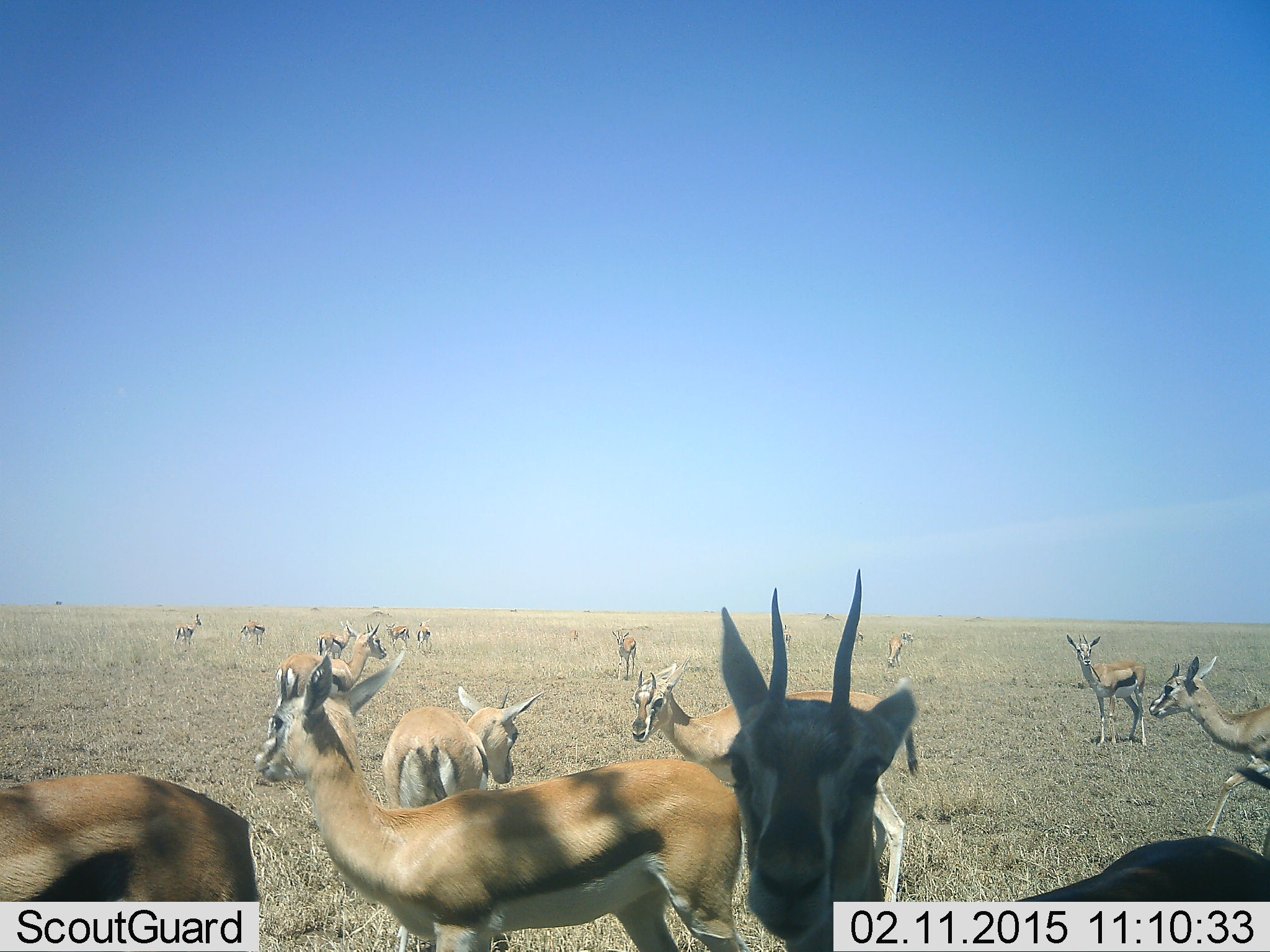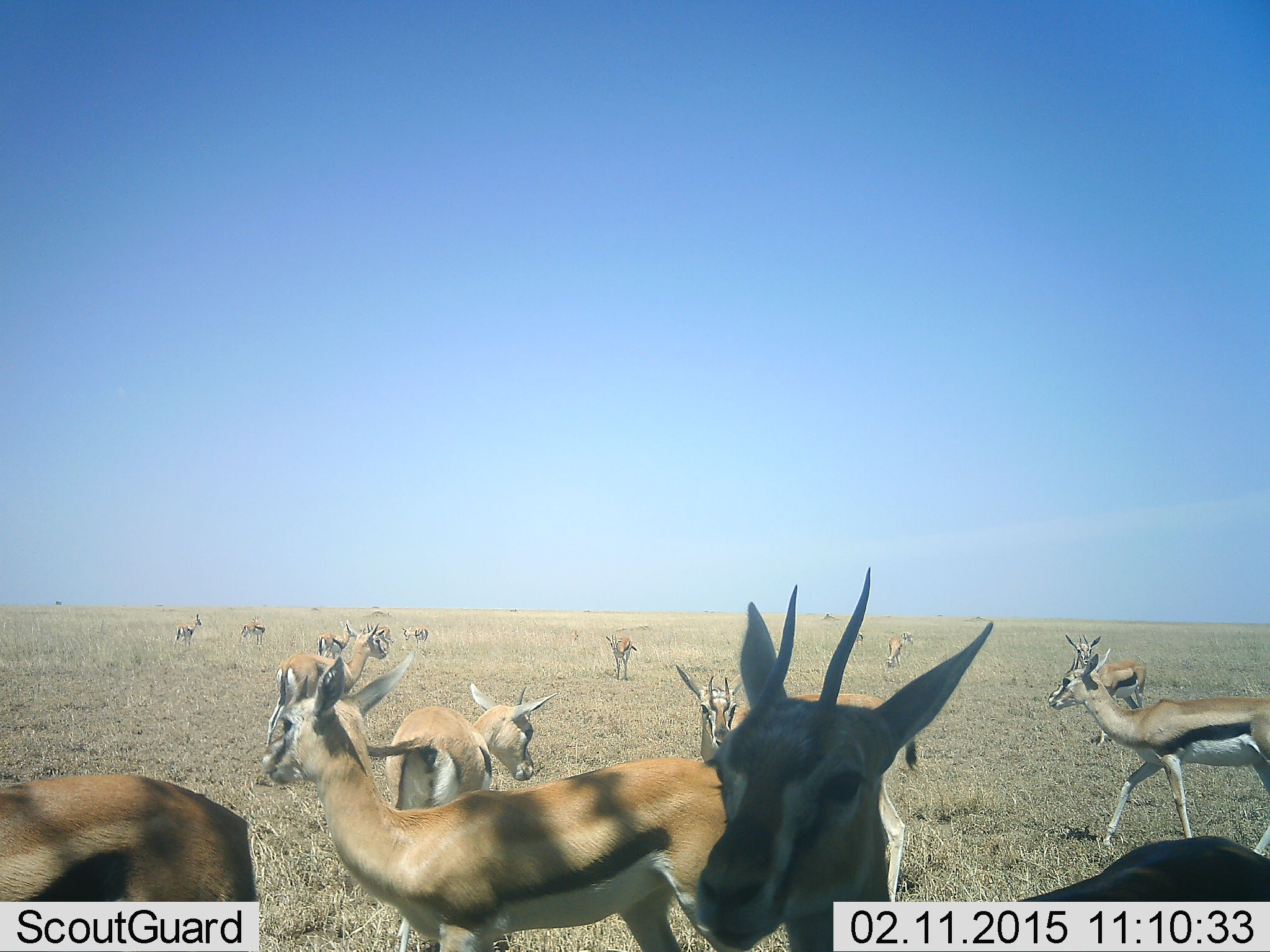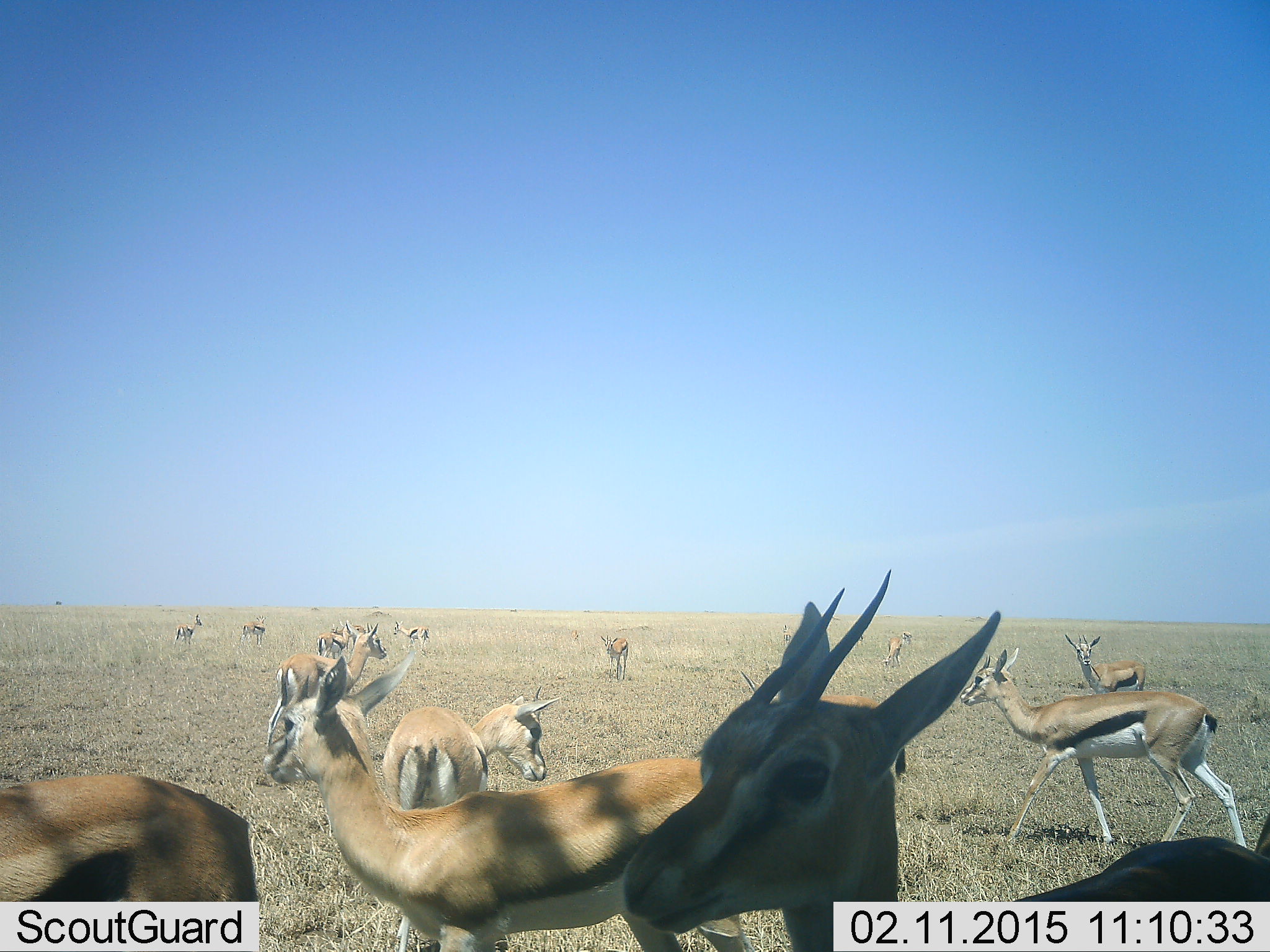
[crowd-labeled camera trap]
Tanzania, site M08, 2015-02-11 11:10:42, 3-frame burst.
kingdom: Animalia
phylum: Chordata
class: Mammalia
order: Artiodactyla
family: Bovidae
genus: Eudorcas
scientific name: Eudorcas thomsonii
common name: thomson's gazelle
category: gazellethomsons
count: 11-50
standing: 90%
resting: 10%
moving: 80%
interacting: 10%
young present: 0%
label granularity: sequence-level